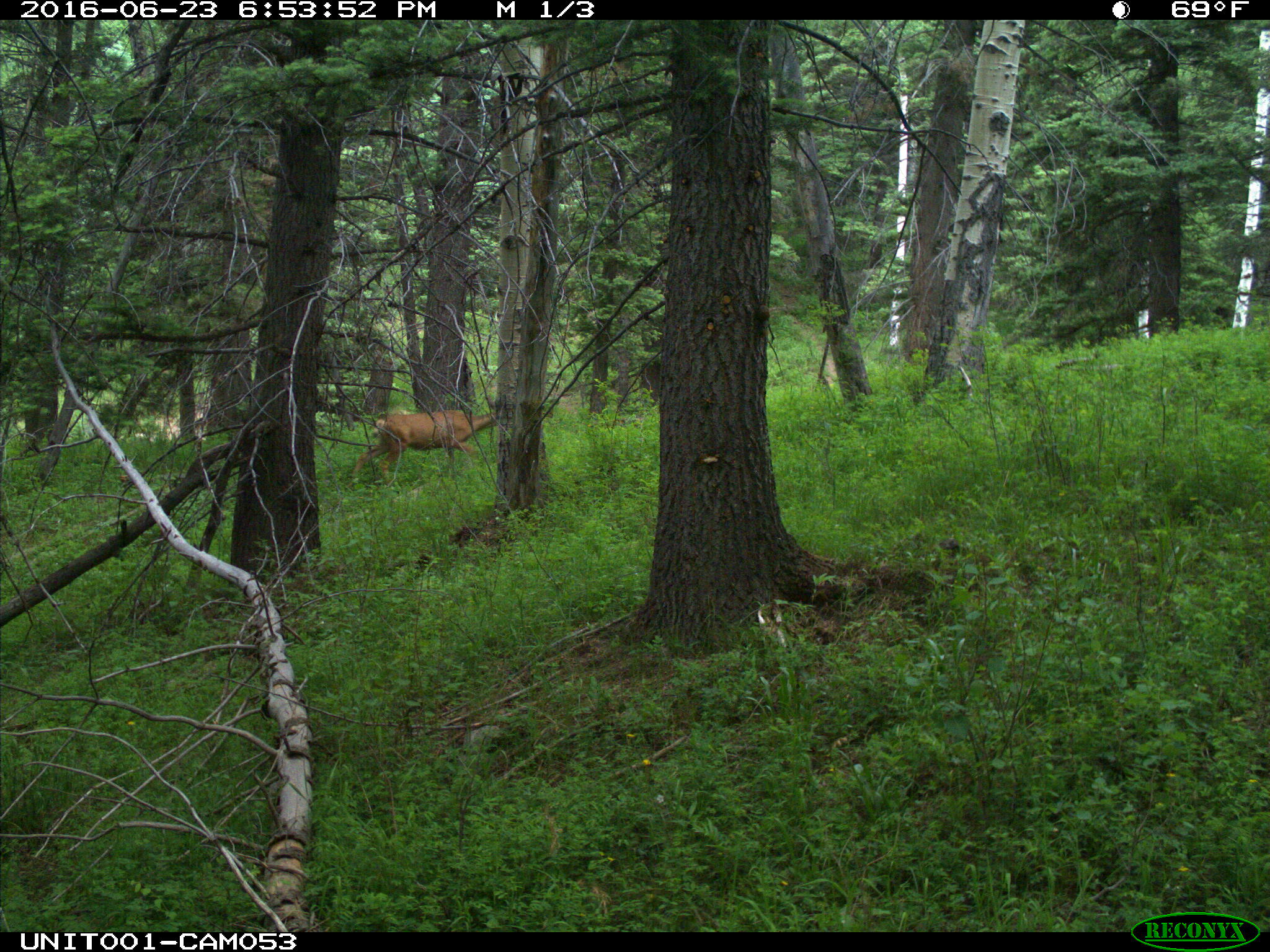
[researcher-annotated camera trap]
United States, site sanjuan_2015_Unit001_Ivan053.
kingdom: Animalia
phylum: Chordata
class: Mammalia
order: Artiodactyla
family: Cervidae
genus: Odocoileus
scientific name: Odocoileus hemionus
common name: mule deer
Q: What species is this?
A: Odocoileus hemionus (mule deer).